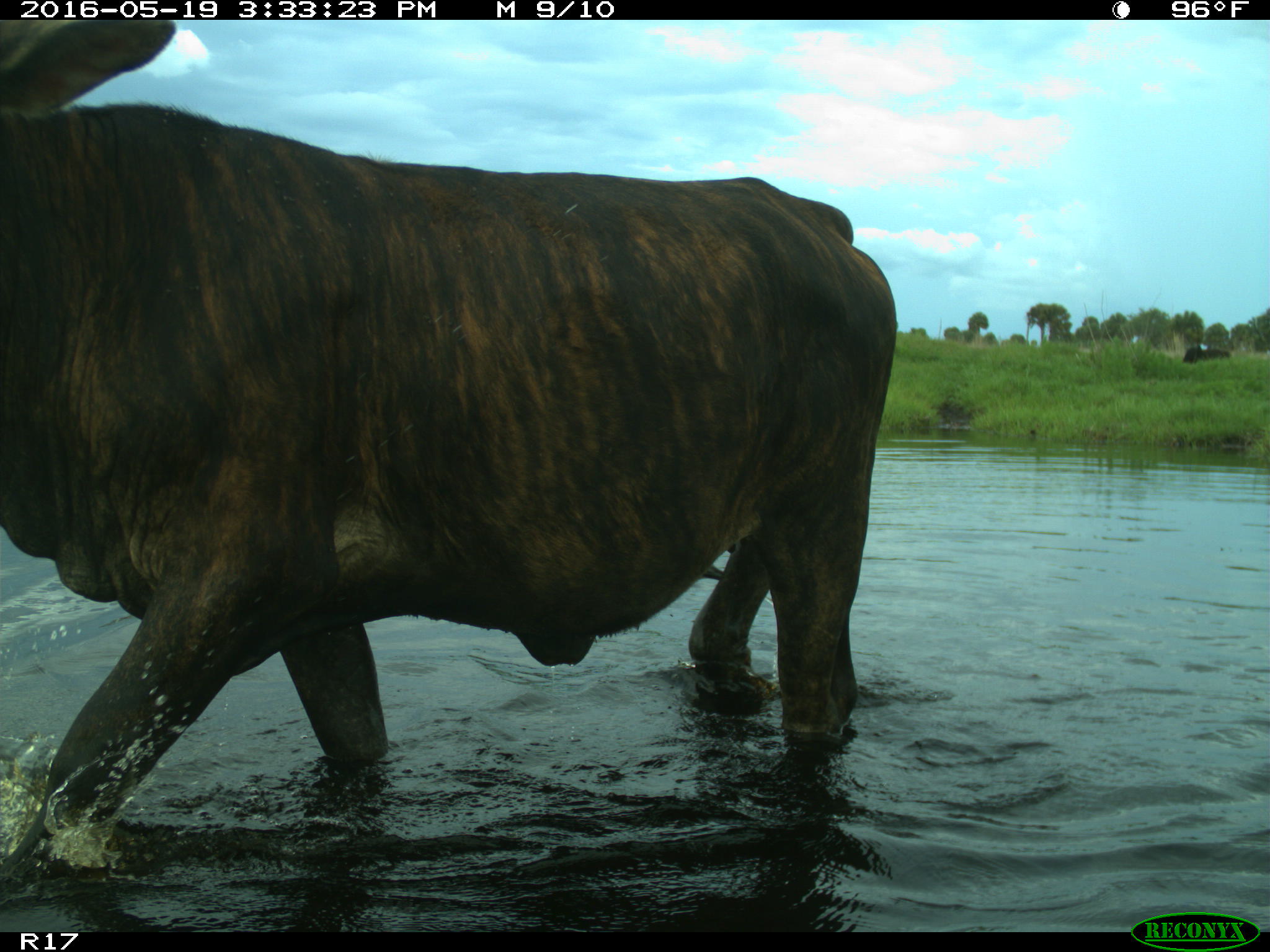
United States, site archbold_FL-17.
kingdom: Animalia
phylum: Chordata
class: Mammalia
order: Artiodactyla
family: Bovidae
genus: Bos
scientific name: Bos taurus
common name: domestic cow